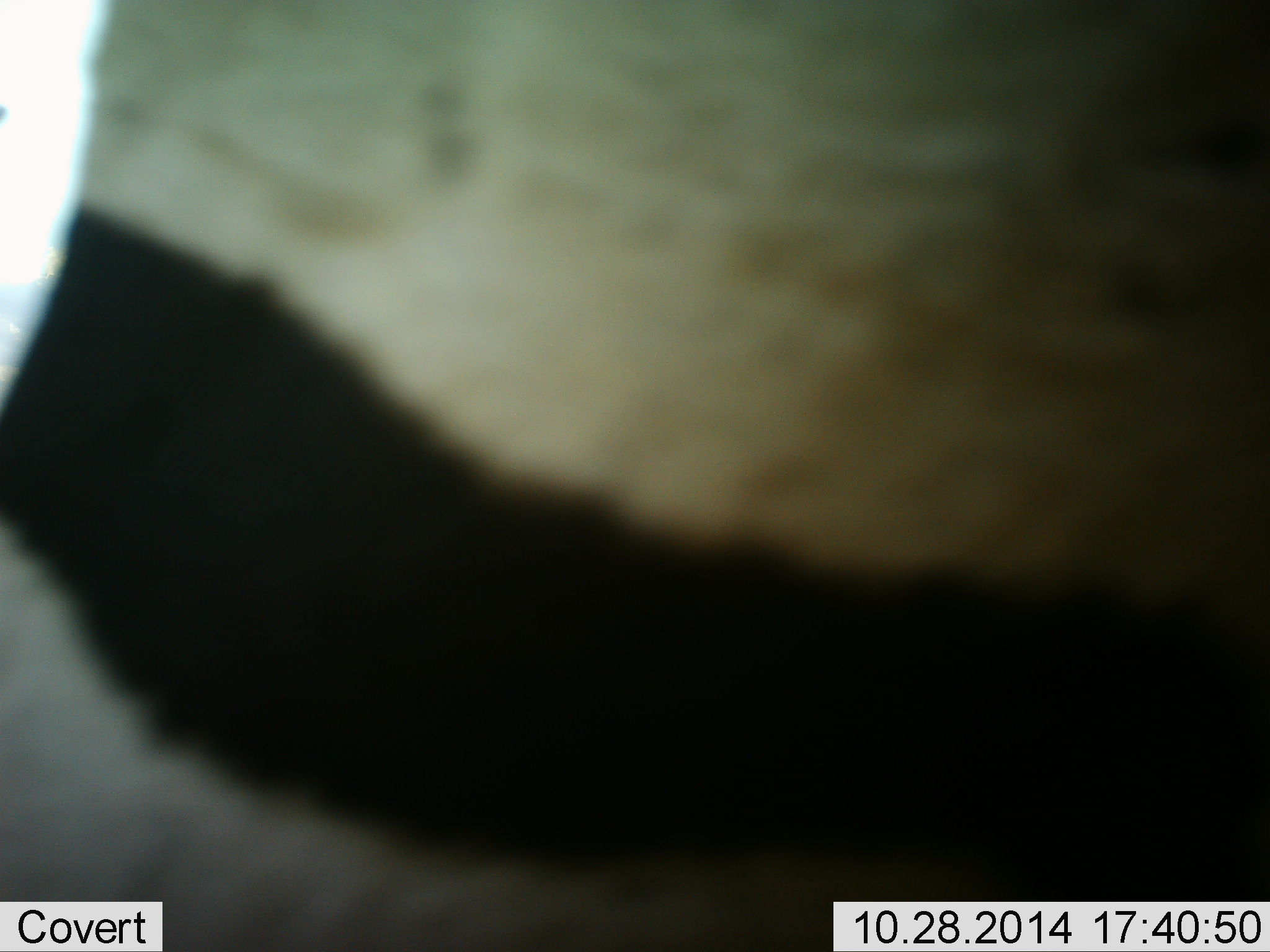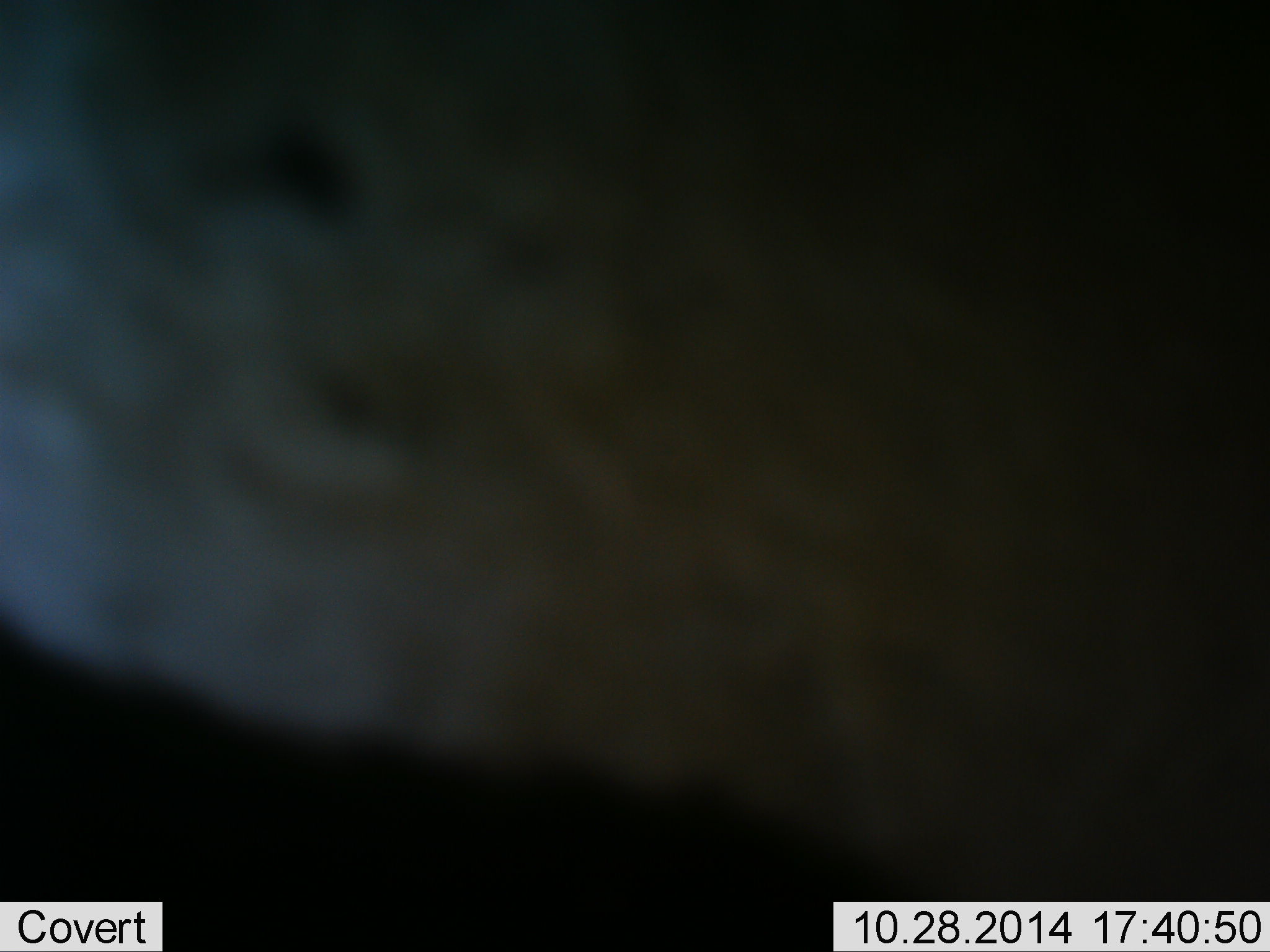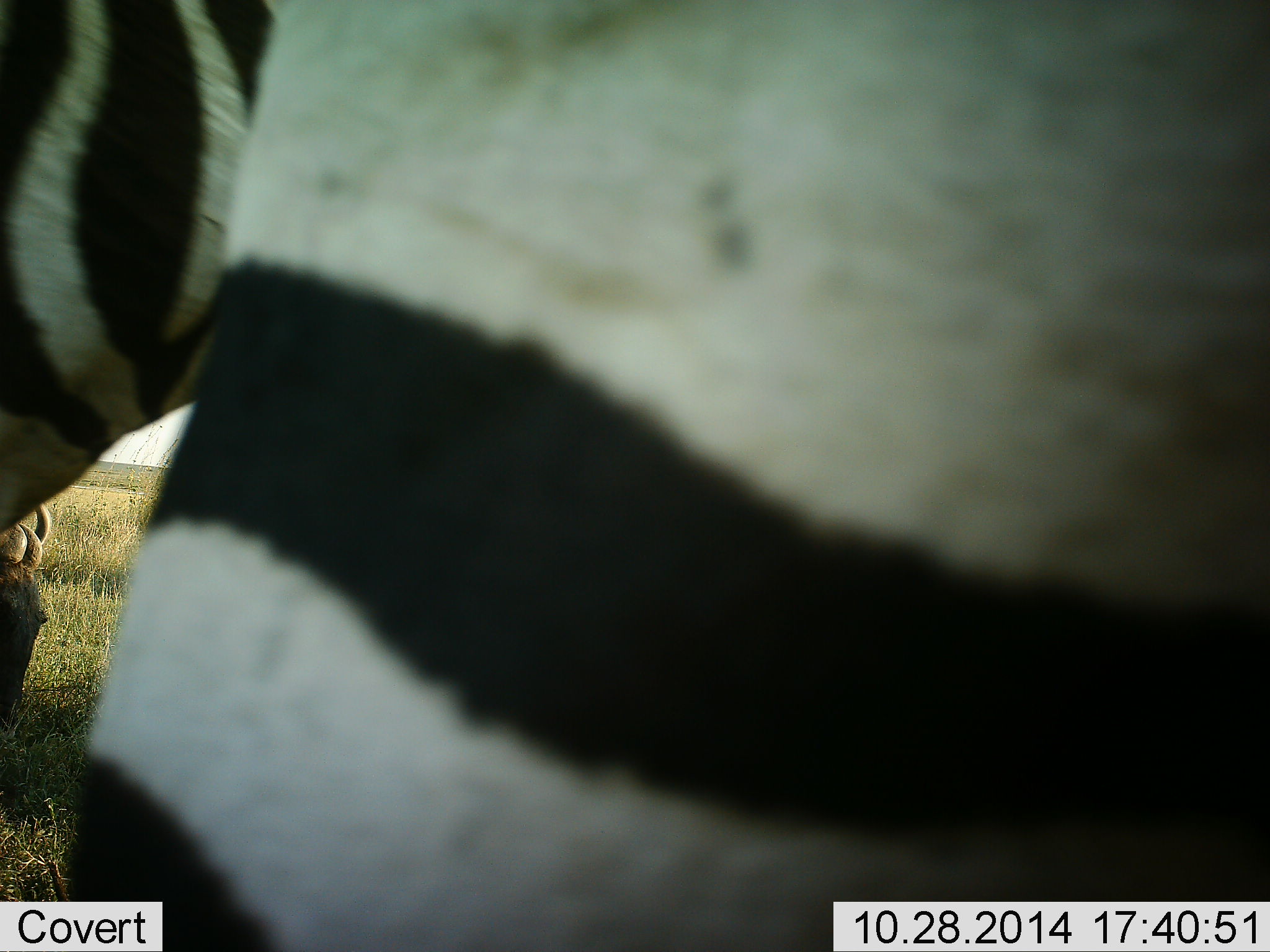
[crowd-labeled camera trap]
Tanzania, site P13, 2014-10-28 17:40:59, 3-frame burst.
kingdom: Animalia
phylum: Chordata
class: Mammalia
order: Perissodactyla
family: Equidae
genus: Equus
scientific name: Equus quagga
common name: plains zebra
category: zebra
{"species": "zebra (plains zebra) (Equus quagga)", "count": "1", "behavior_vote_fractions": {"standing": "53%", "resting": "0%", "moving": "53%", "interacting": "7%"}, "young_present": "0%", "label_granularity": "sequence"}